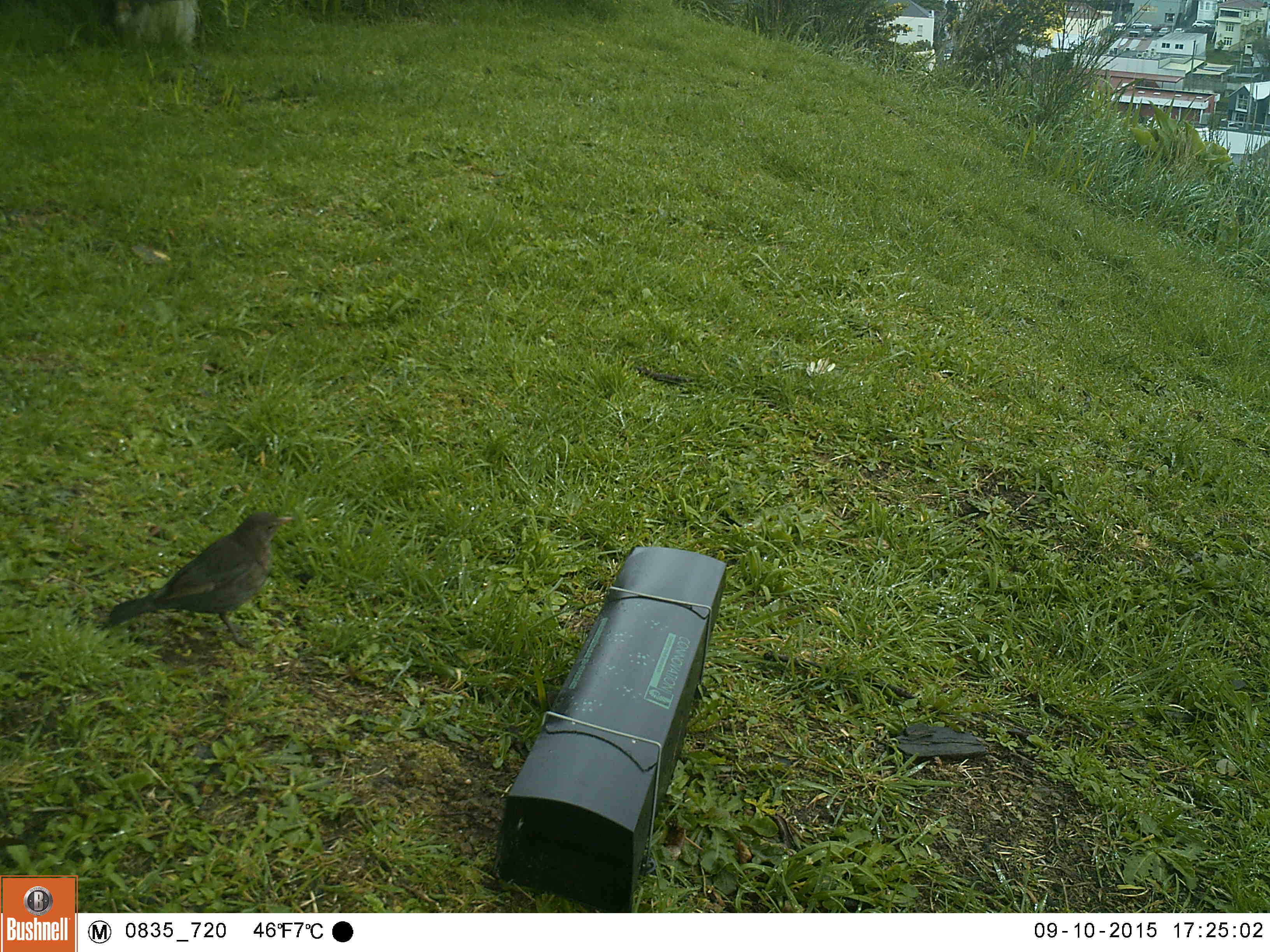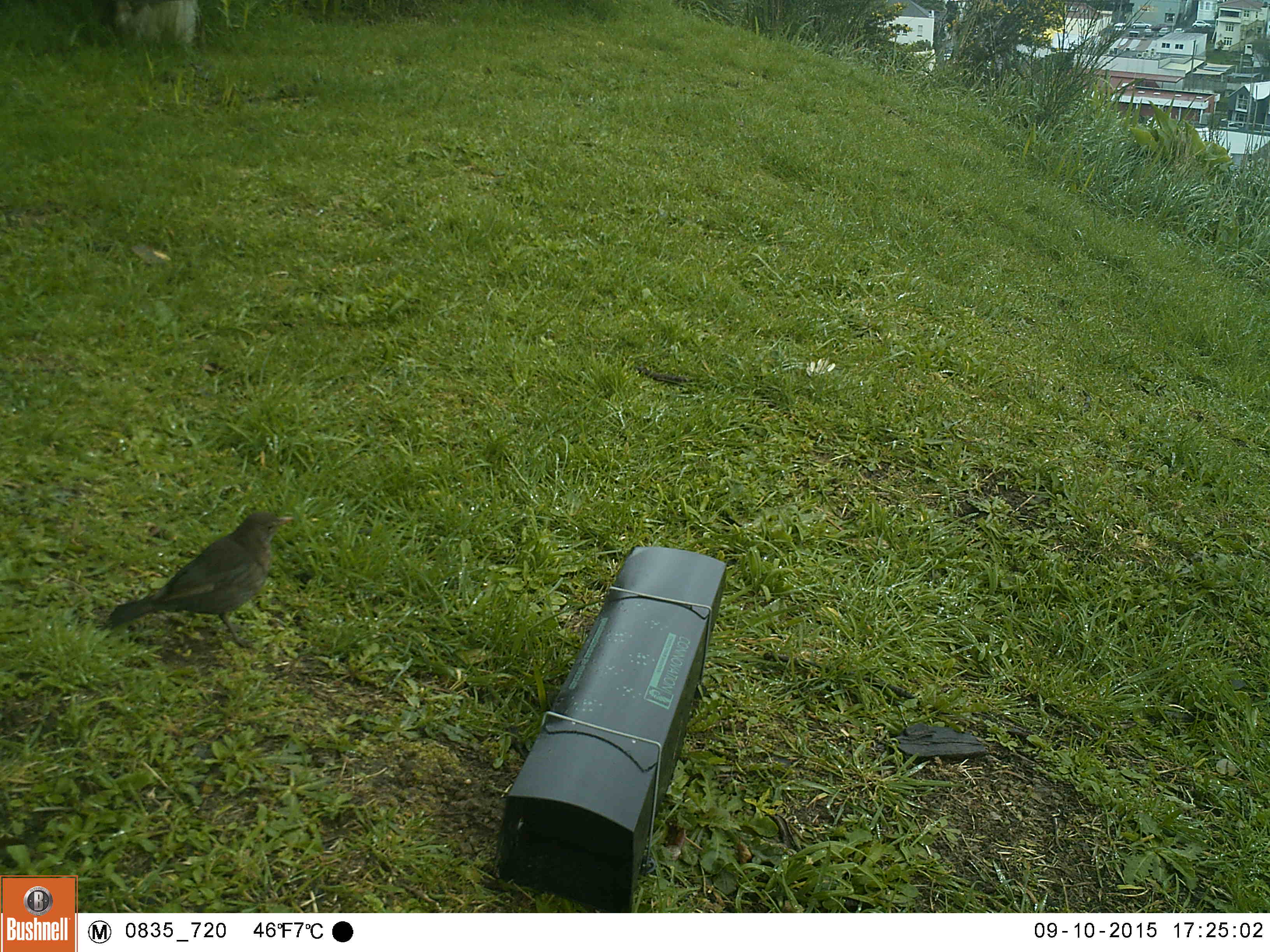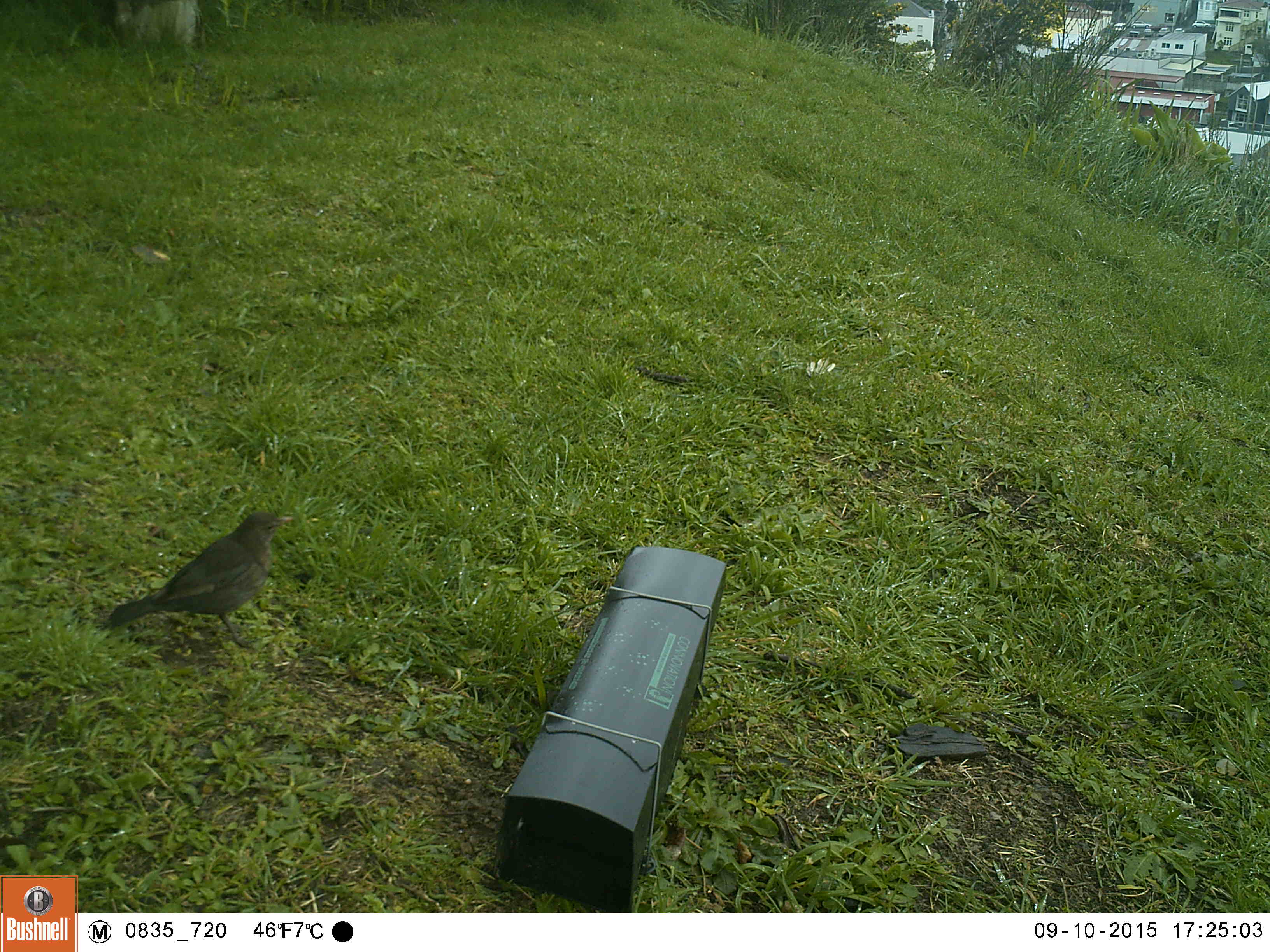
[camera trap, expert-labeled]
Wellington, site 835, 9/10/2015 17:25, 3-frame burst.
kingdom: Animalia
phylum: Chordata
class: Aves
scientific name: Aves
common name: bird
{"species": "bird (Aves)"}